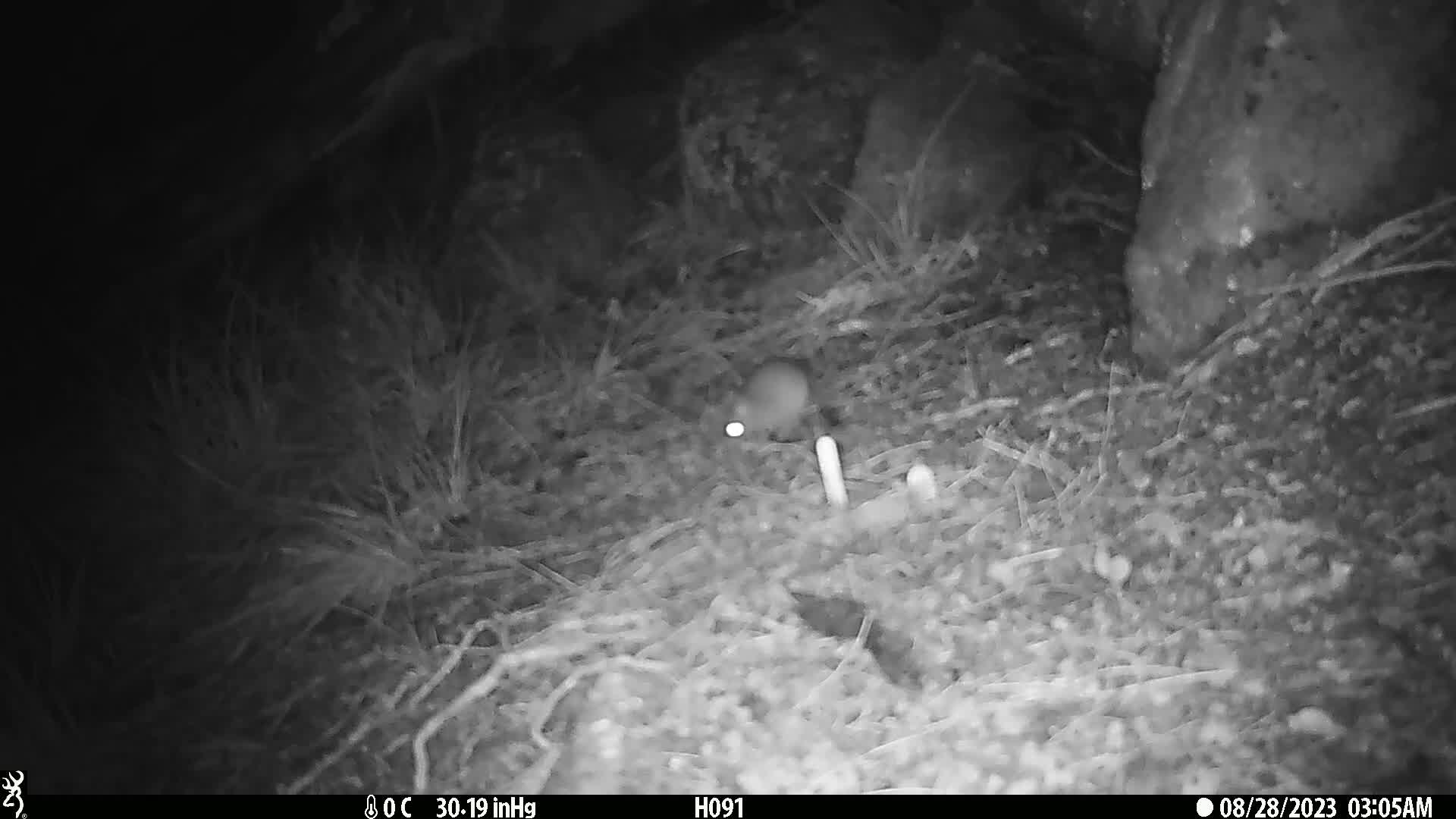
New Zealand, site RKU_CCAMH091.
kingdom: Animalia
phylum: Chordata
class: Mammalia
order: Rodentia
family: Muridae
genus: Rattus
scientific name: Rattus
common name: rat